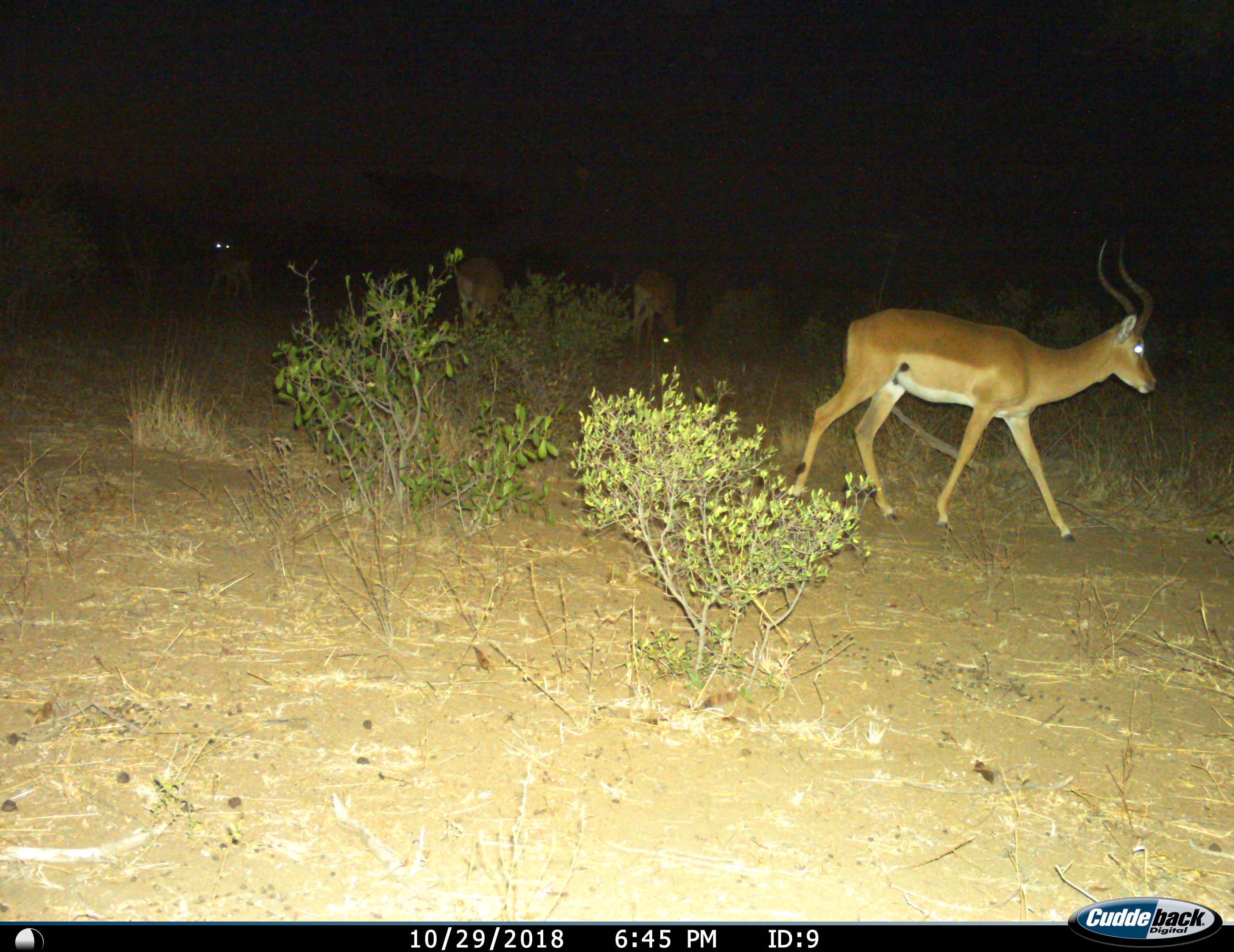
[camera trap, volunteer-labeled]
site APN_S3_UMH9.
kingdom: Animalia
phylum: Chordata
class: Mammalia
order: Artiodactyla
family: Bovidae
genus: Aepyceros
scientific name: Aepyceros melampus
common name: impala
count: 4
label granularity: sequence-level